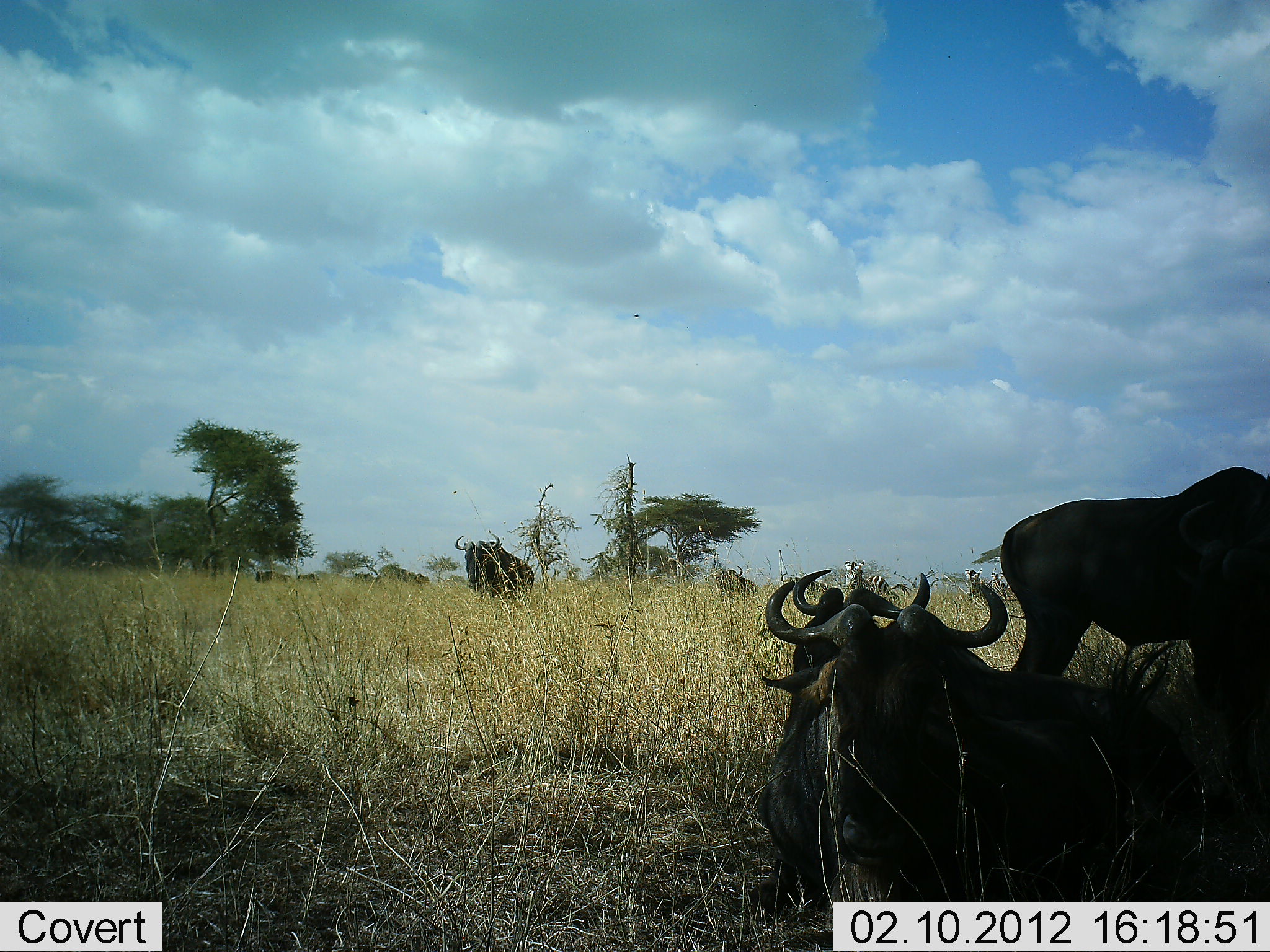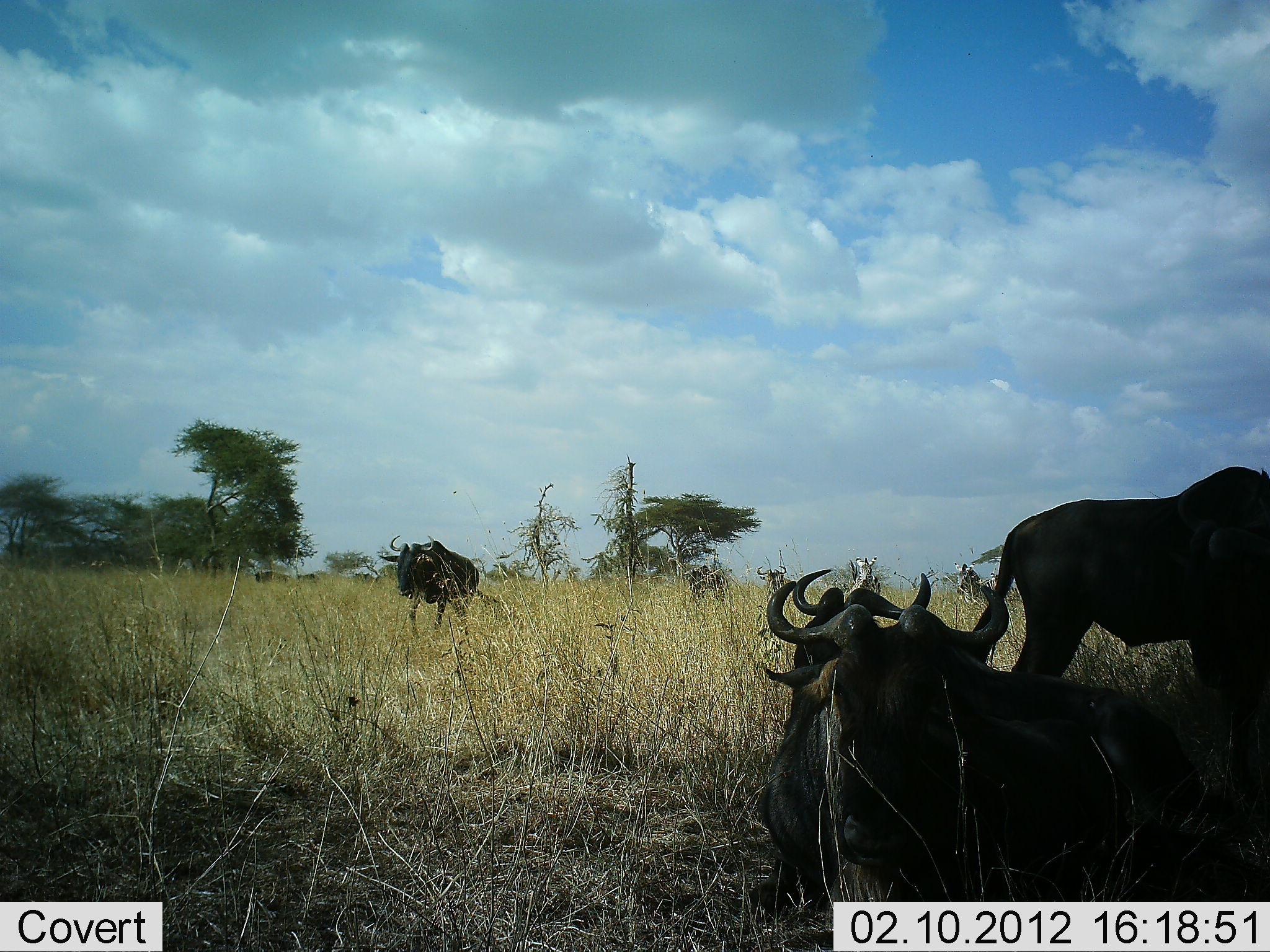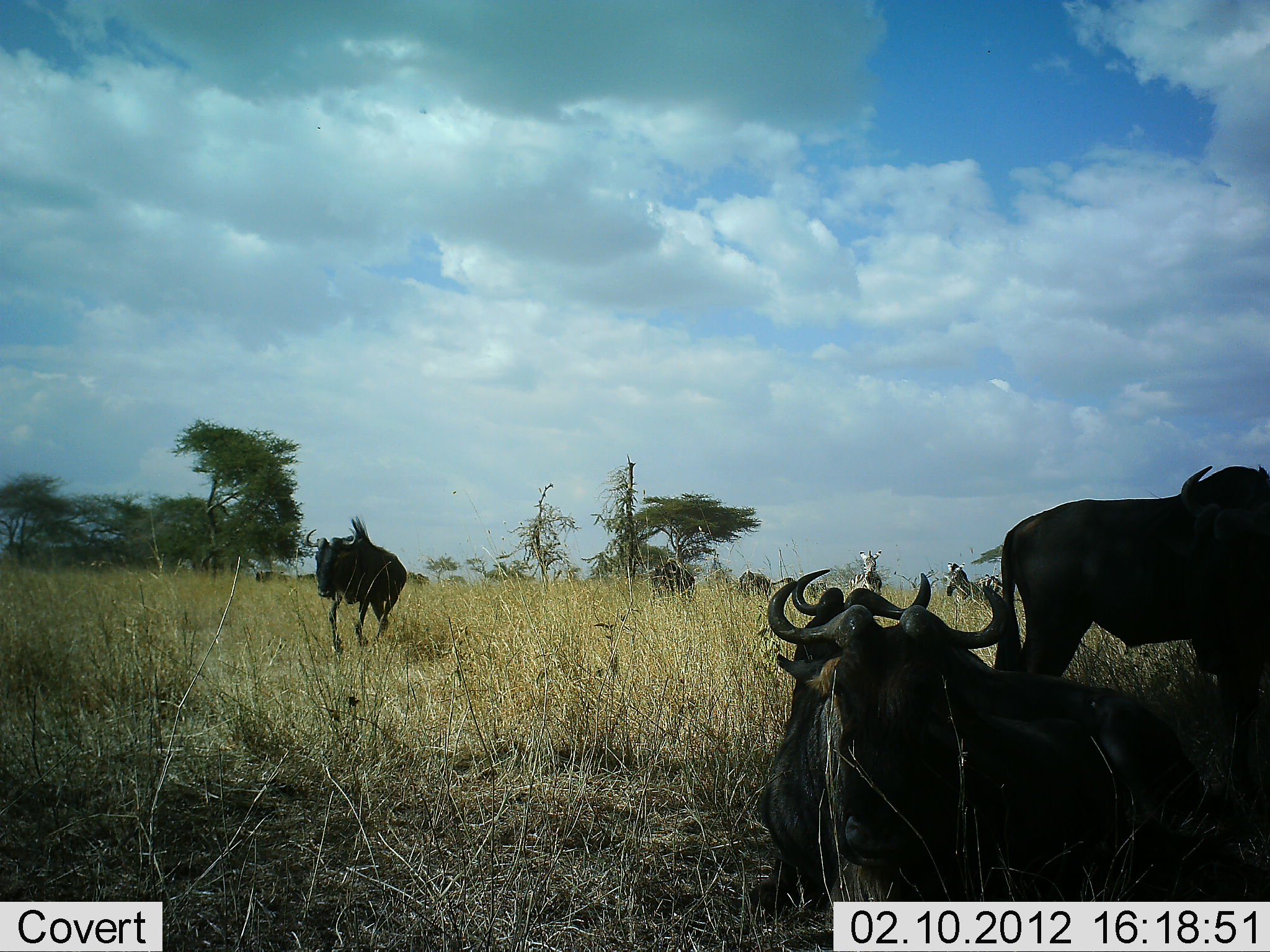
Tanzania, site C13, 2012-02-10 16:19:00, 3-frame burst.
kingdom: Animalia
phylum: Chordata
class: Mammalia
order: Artiodactyla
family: Bovidae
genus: Connochaetes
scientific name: Connochaetes taurinus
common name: blue wildebeest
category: wildebeest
Wildebeest (blue wildebeest) (Connochaetes taurinus), count 6. Behavior (volunteer vote fractions): standing 64%, resting 100%, moving 80%, interacting 0%. Young present (vote fraction): 4%. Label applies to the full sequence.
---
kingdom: Animalia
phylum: Chordata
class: Mammalia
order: Perissodactyla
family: Equidae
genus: Equus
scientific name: Equus quagga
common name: plains zebra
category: zebra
Zebra (plains zebra) (Equus quagga), count 2. Behavior (volunteer vote fractions): standing 22%, resting 0%, moving 78%, interacting 0%. Young present (vote fraction): 0%. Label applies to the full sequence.